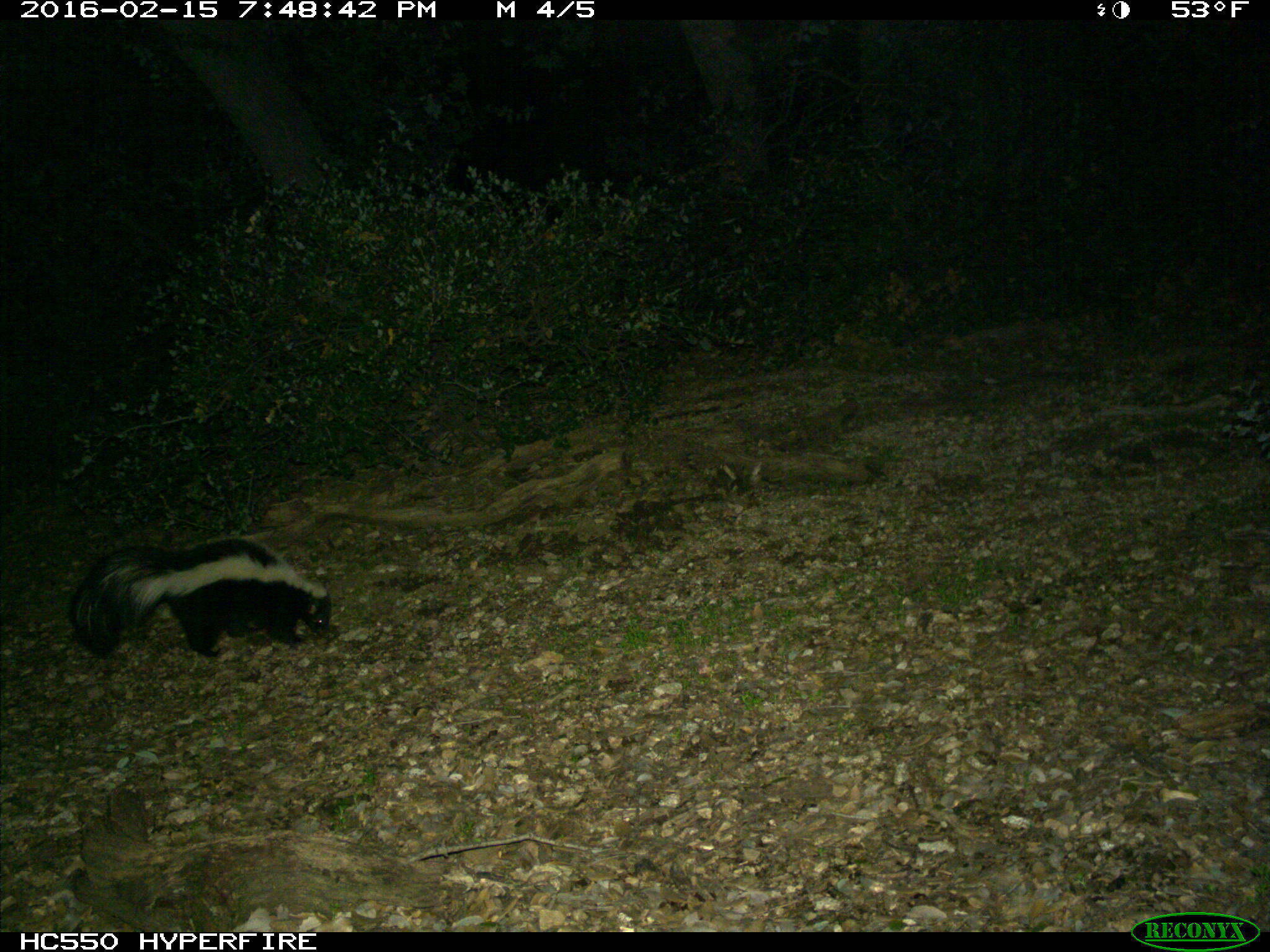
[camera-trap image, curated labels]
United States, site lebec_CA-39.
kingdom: Animalia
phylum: Chordata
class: Mammalia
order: Carnivora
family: Mephitidae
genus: Mephitis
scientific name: Mephitis mephitis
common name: striped skunk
Mephitis mephitis (striped skunk).